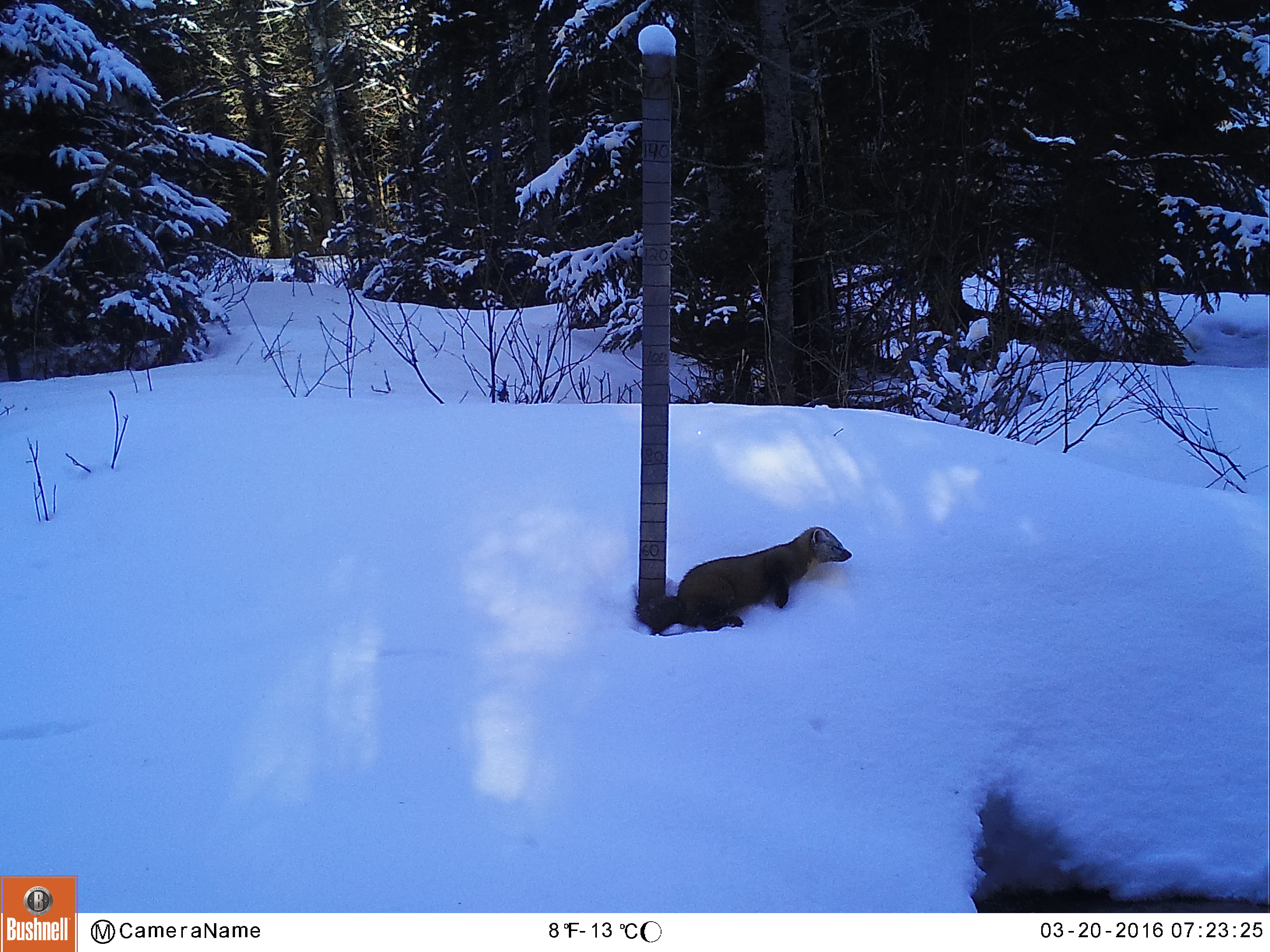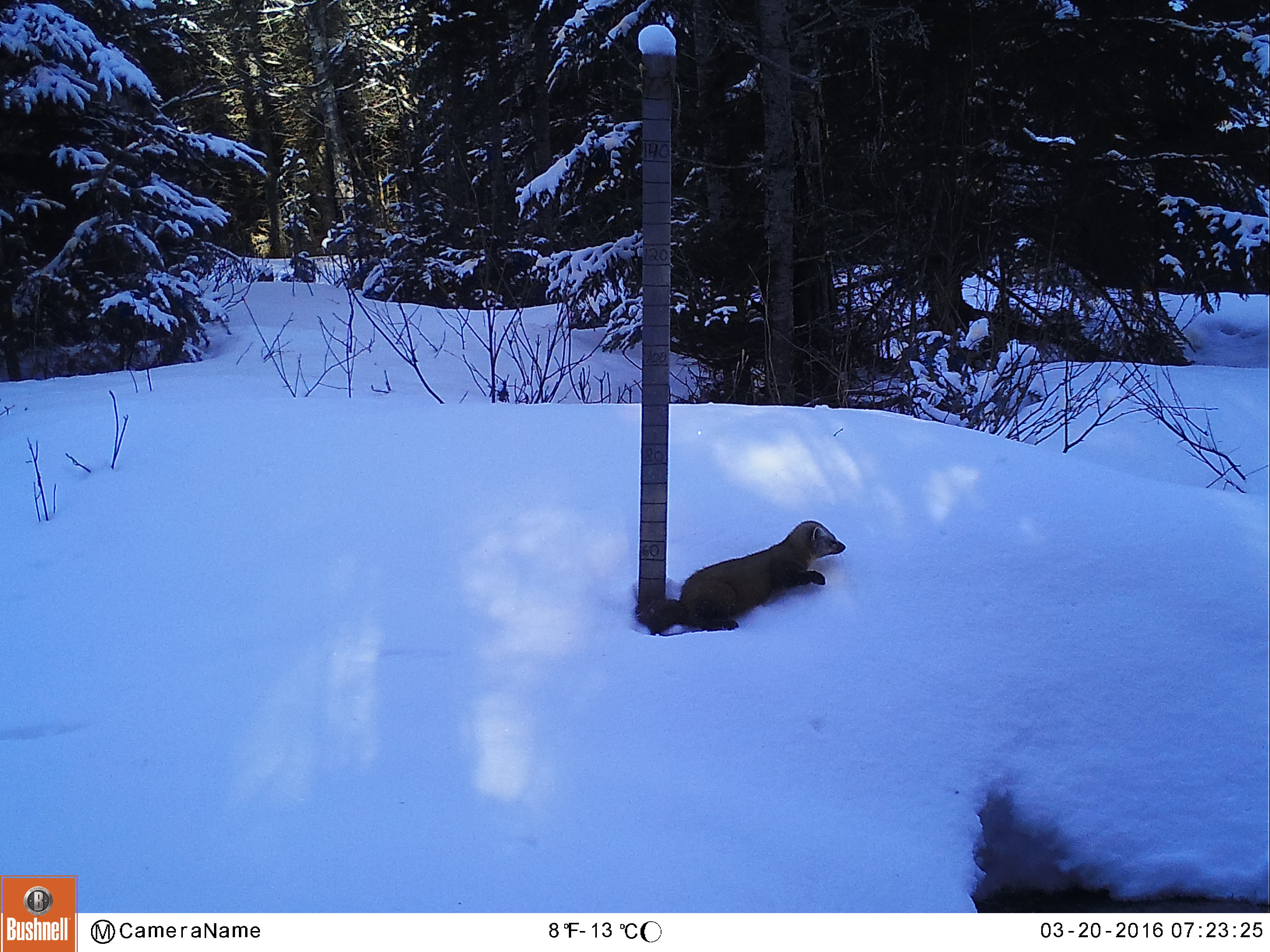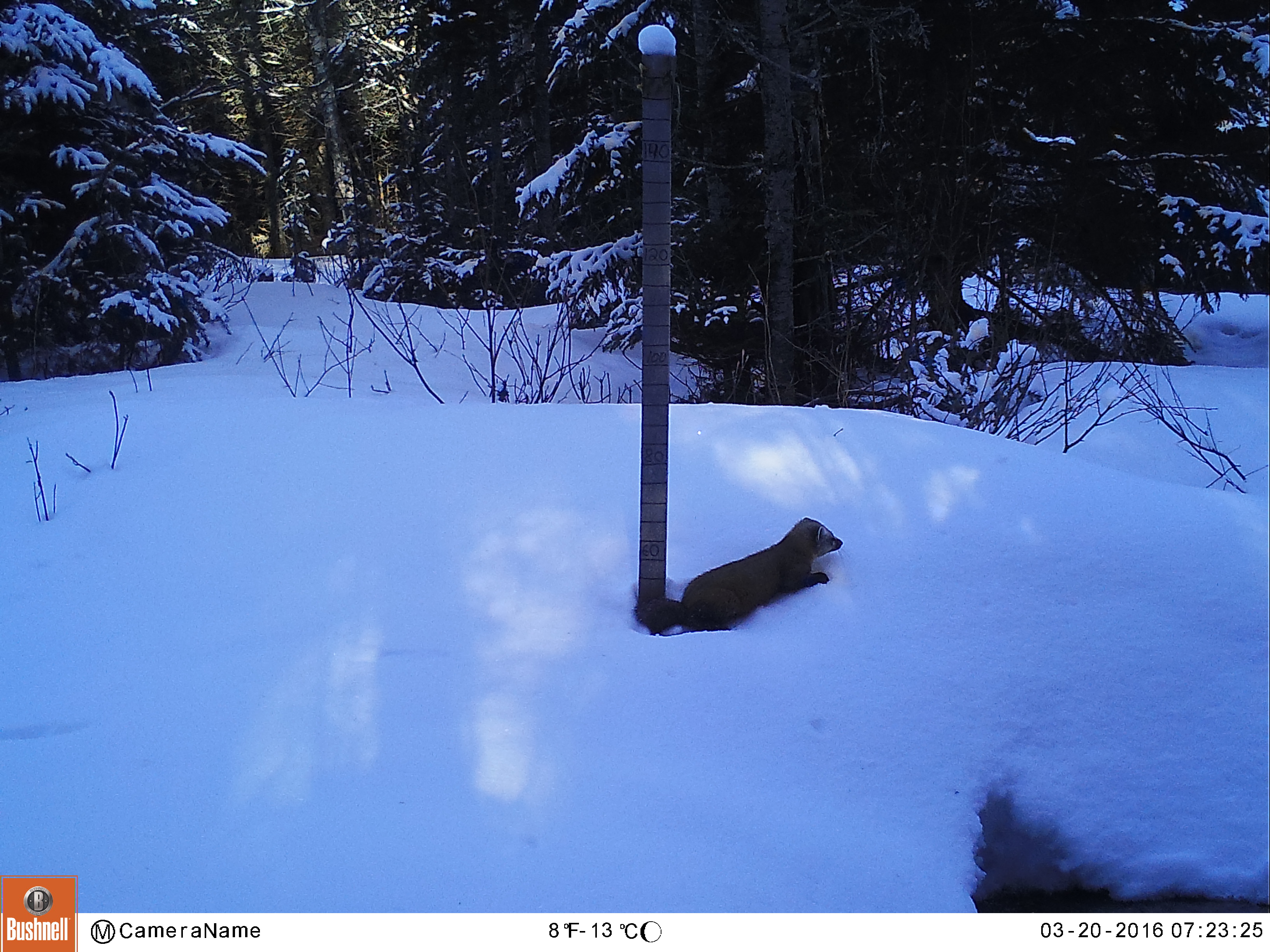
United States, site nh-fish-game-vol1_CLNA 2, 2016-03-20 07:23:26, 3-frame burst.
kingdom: Animalia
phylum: Chordata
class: Mammalia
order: Carnivora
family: Mustelidae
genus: Martes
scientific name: Martes americana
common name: american marten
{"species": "american marten (Martes americana)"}